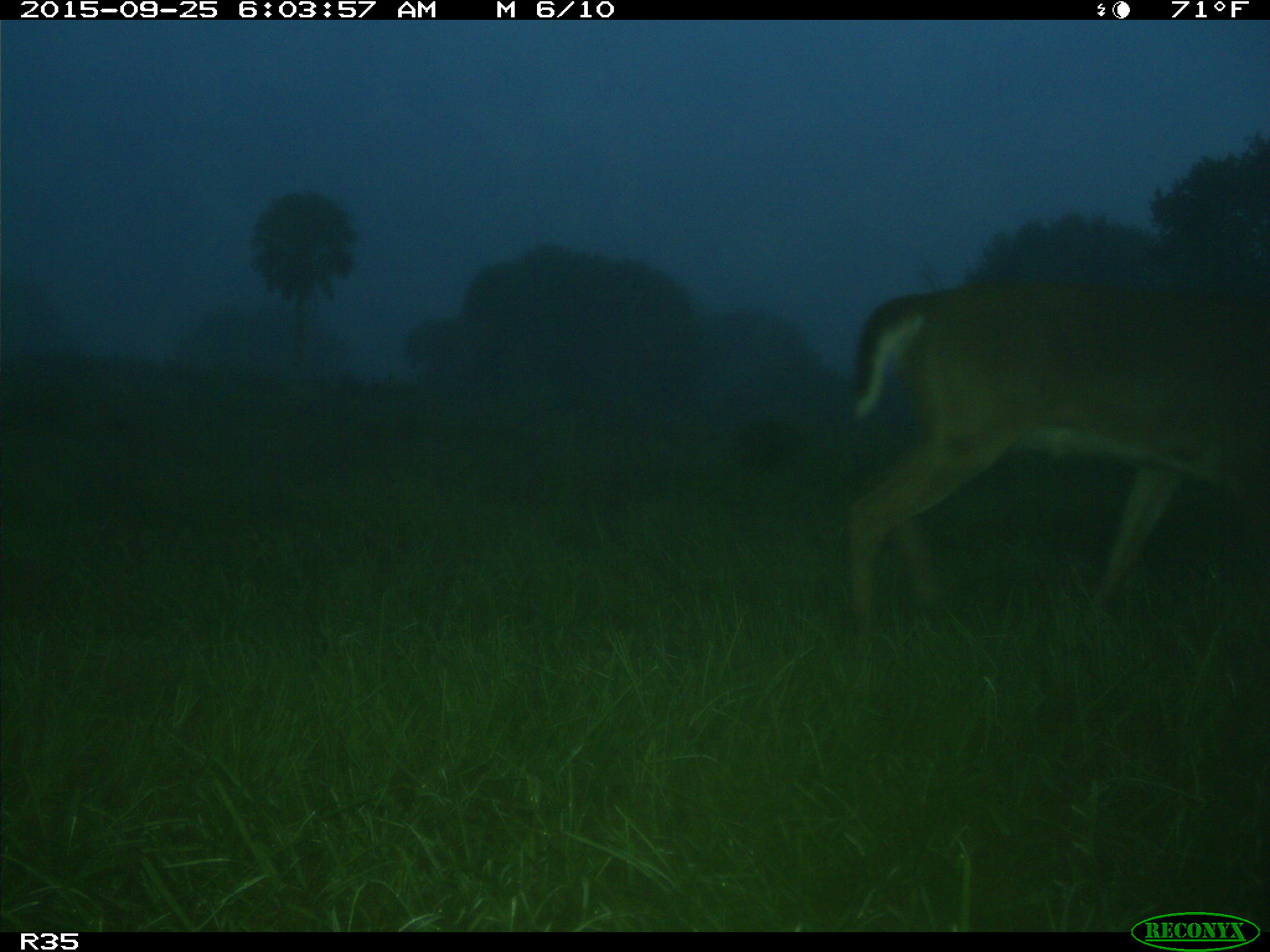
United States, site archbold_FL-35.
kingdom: Animalia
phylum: Chordata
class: Mammalia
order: Artiodactyla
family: Cervidae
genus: Odocoileus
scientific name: Odocoileus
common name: deer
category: unidentified deer